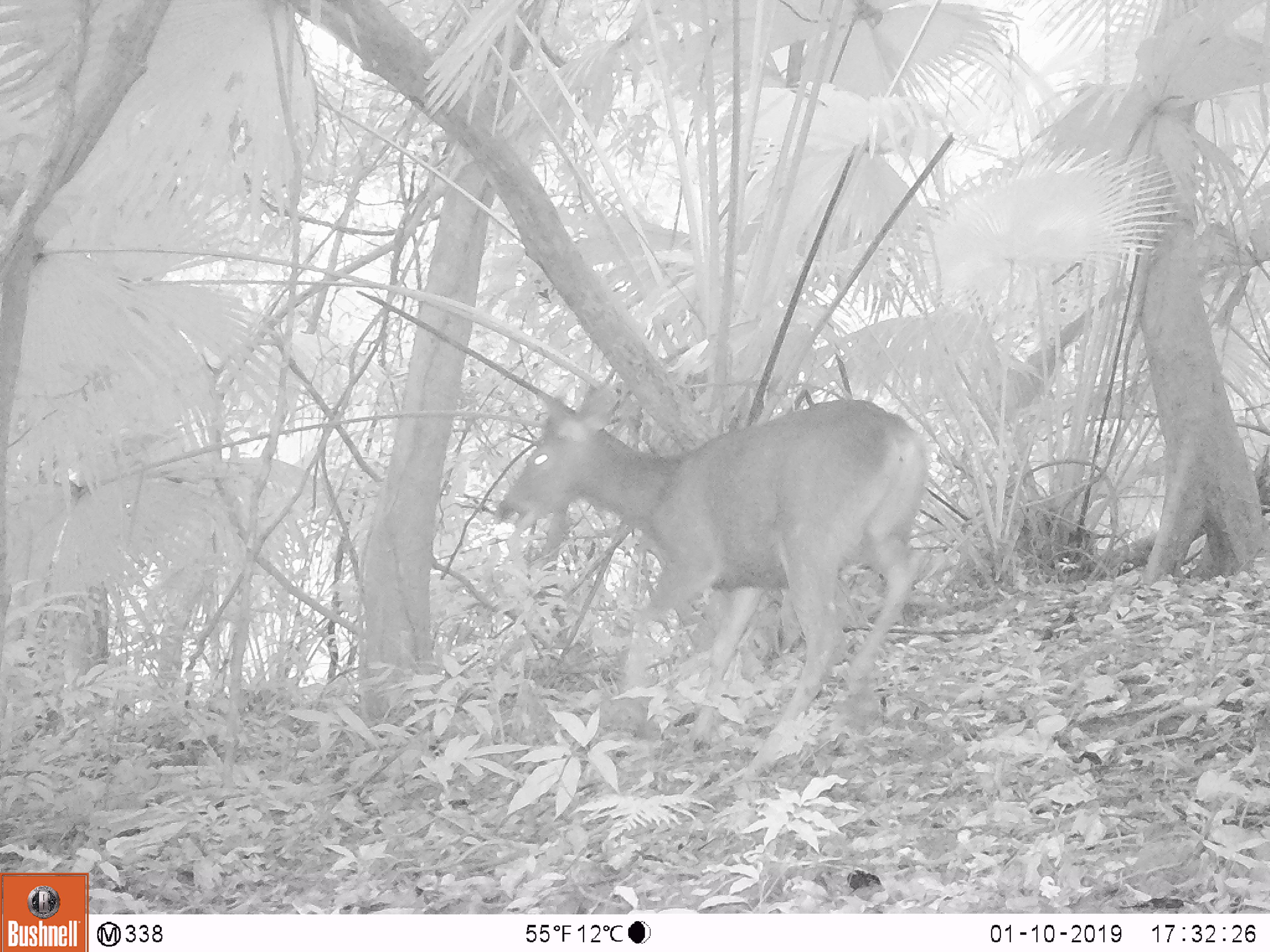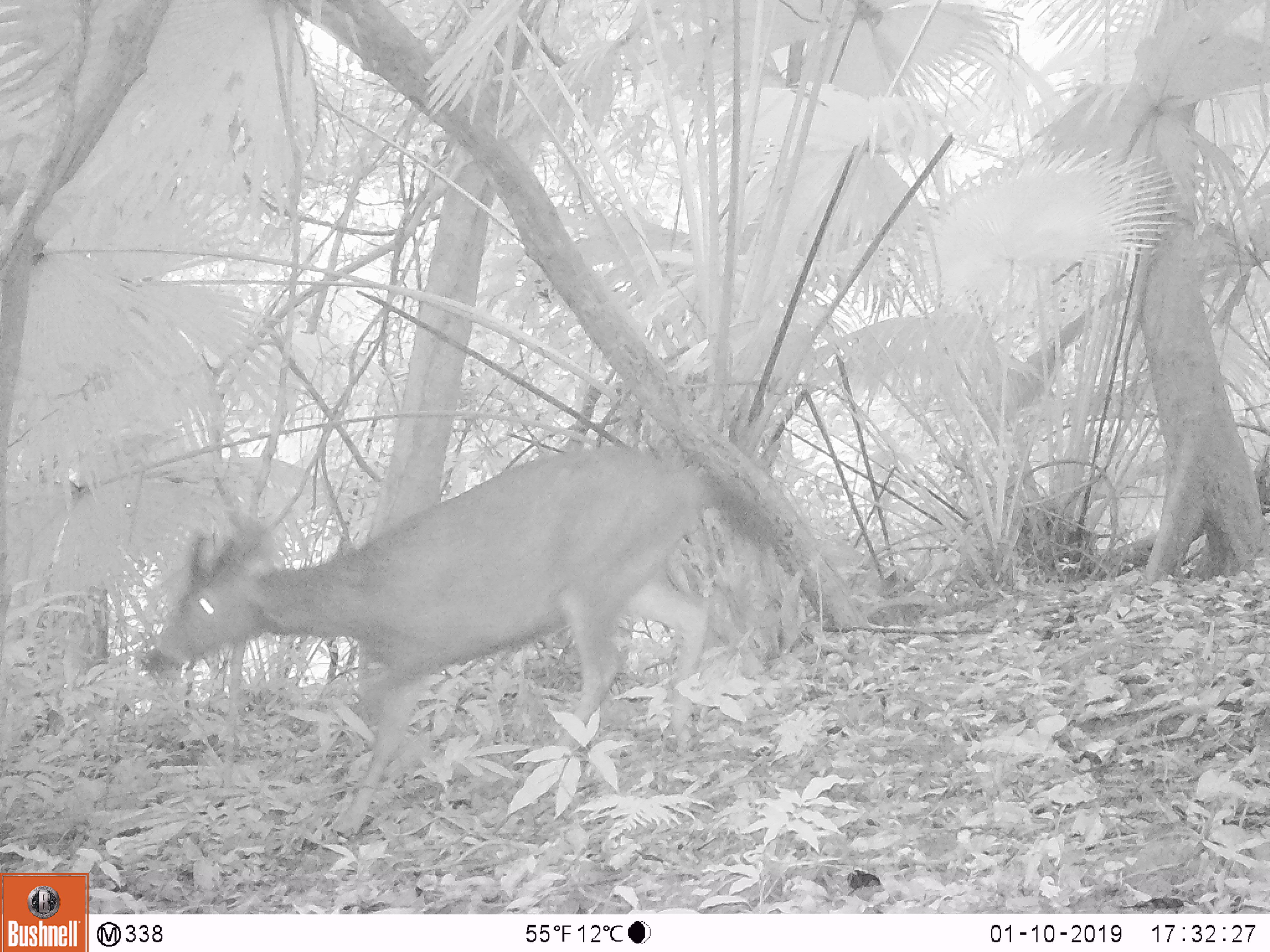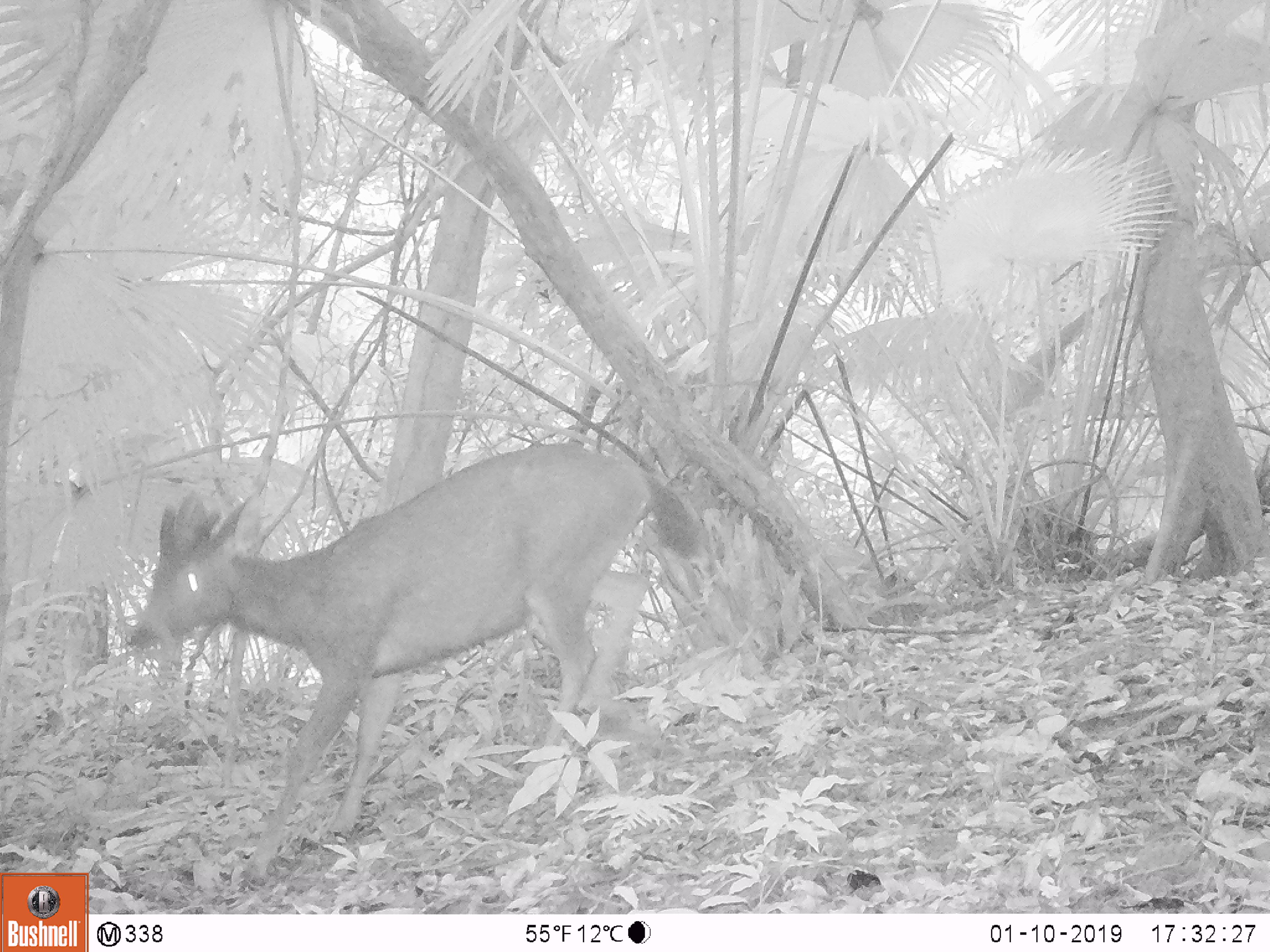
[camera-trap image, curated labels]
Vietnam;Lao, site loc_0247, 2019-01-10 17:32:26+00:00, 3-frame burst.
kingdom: Animalia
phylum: Chordata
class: Mammalia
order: Artiodactyla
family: Cervidae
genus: Rusa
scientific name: Rusa unicolor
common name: sambar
Sambar (Rusa unicolor). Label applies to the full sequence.